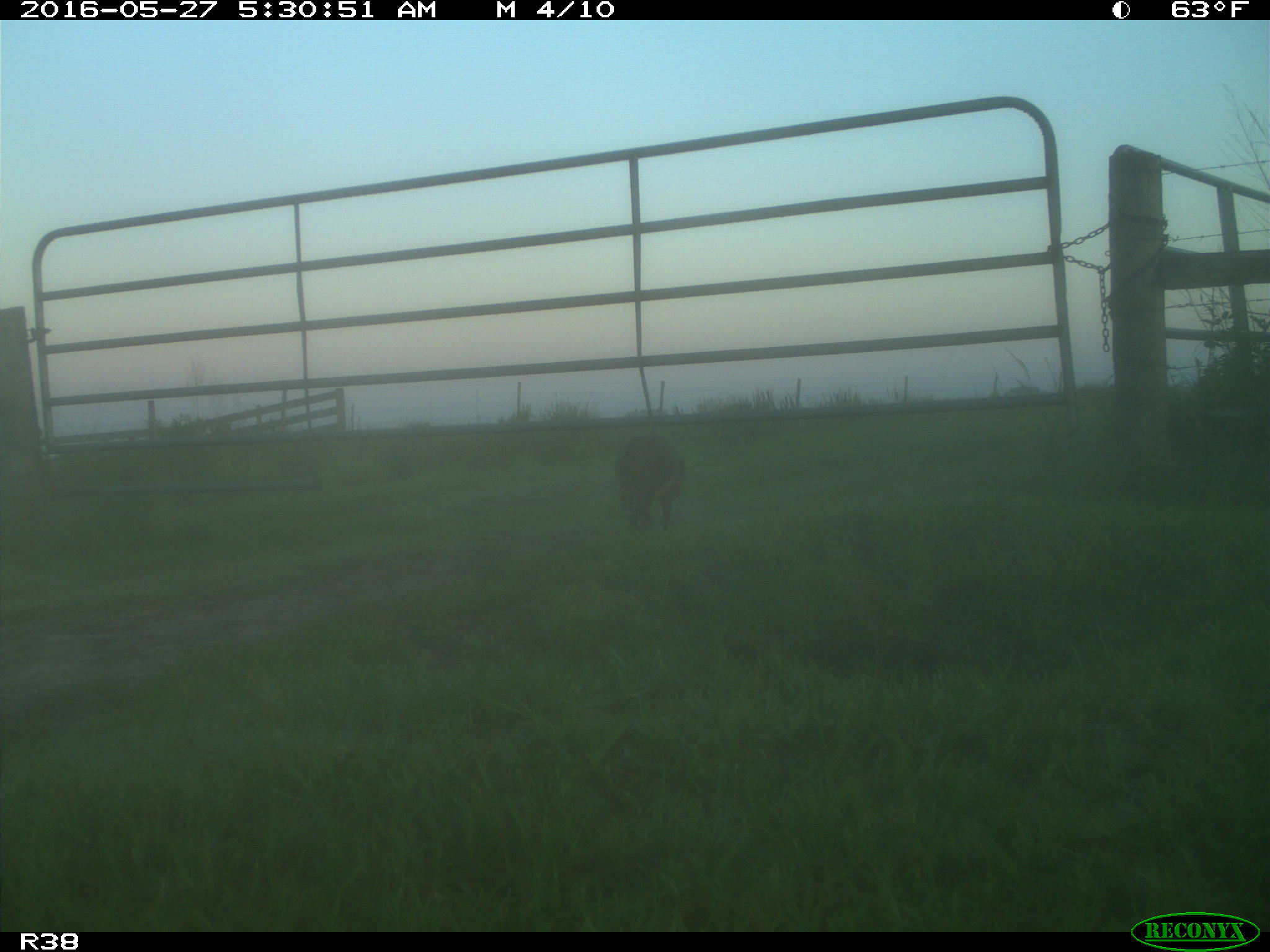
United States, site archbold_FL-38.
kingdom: Animalia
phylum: Chordata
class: Mammalia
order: Carnivora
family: Procyonidae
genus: Procyon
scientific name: Procyon lotor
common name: common raccoon